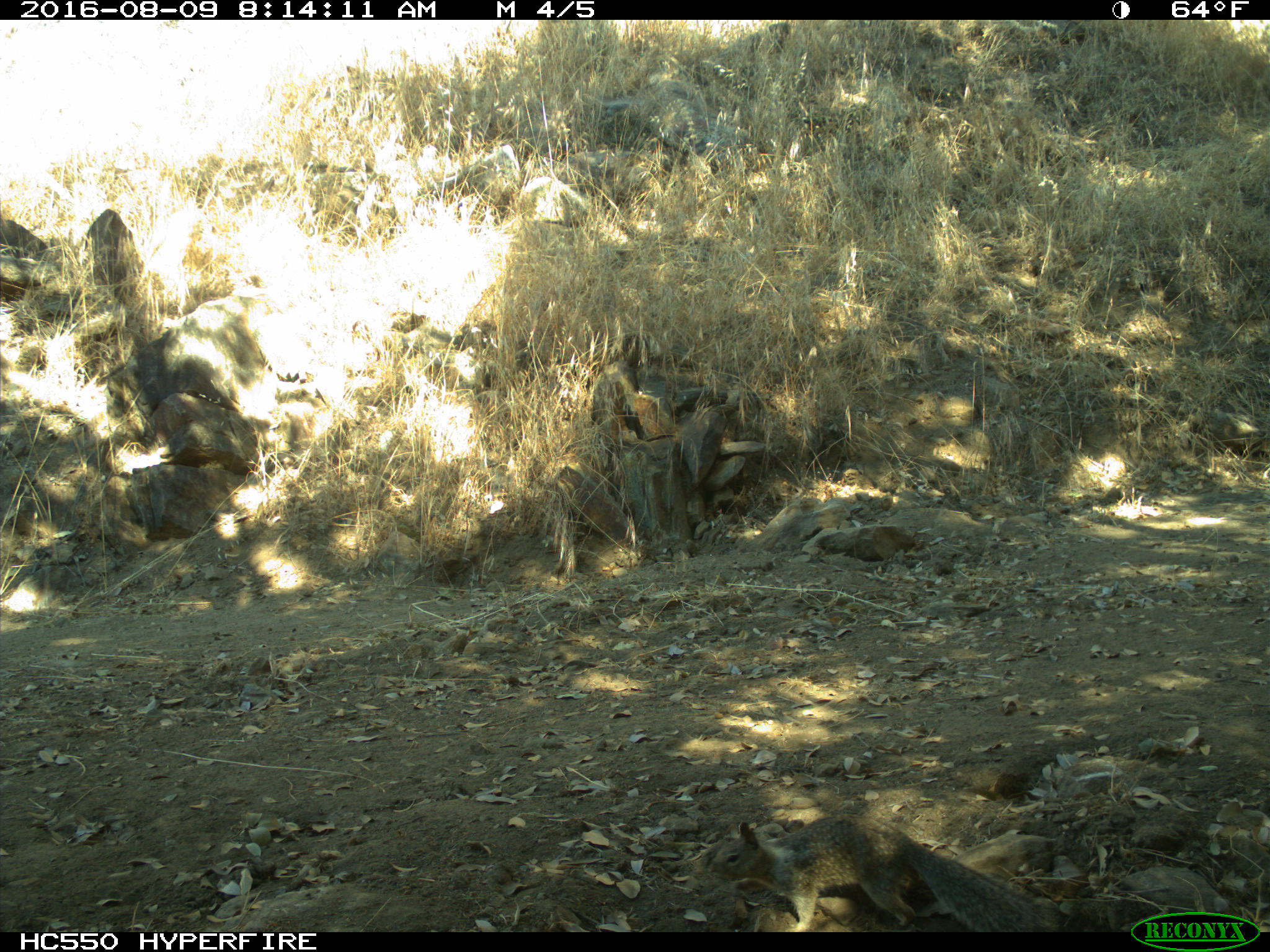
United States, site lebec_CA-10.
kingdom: Animalia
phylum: Chordata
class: Mammalia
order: Rodentia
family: Sciuridae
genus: Otospermophilus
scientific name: Otospermophilus beecheyi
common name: california ground squirrel